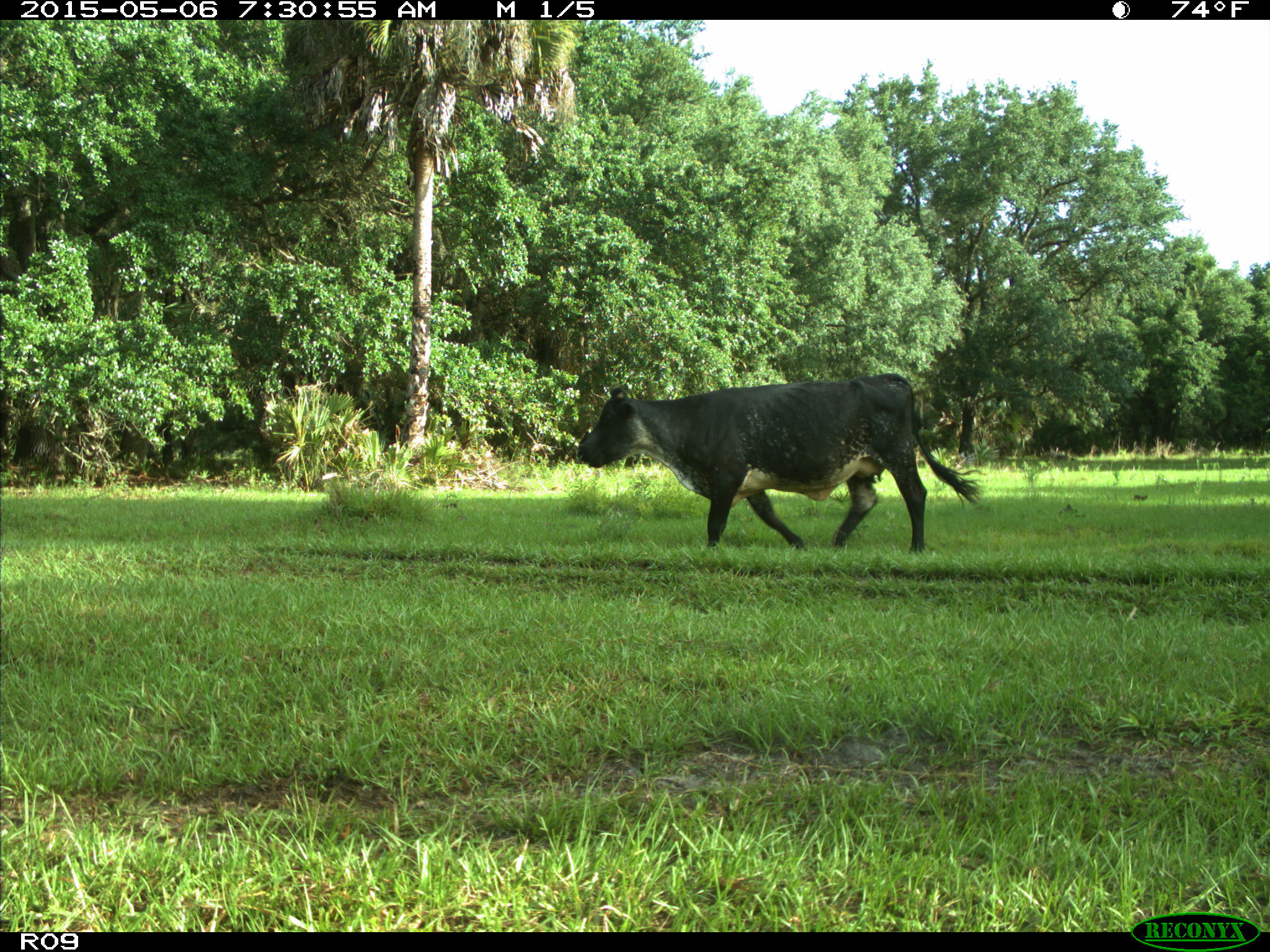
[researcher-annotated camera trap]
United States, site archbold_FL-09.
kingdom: Animalia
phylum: Chordata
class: Mammalia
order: Artiodactyla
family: Bovidae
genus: Bos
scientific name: Bos taurus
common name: domestic cow